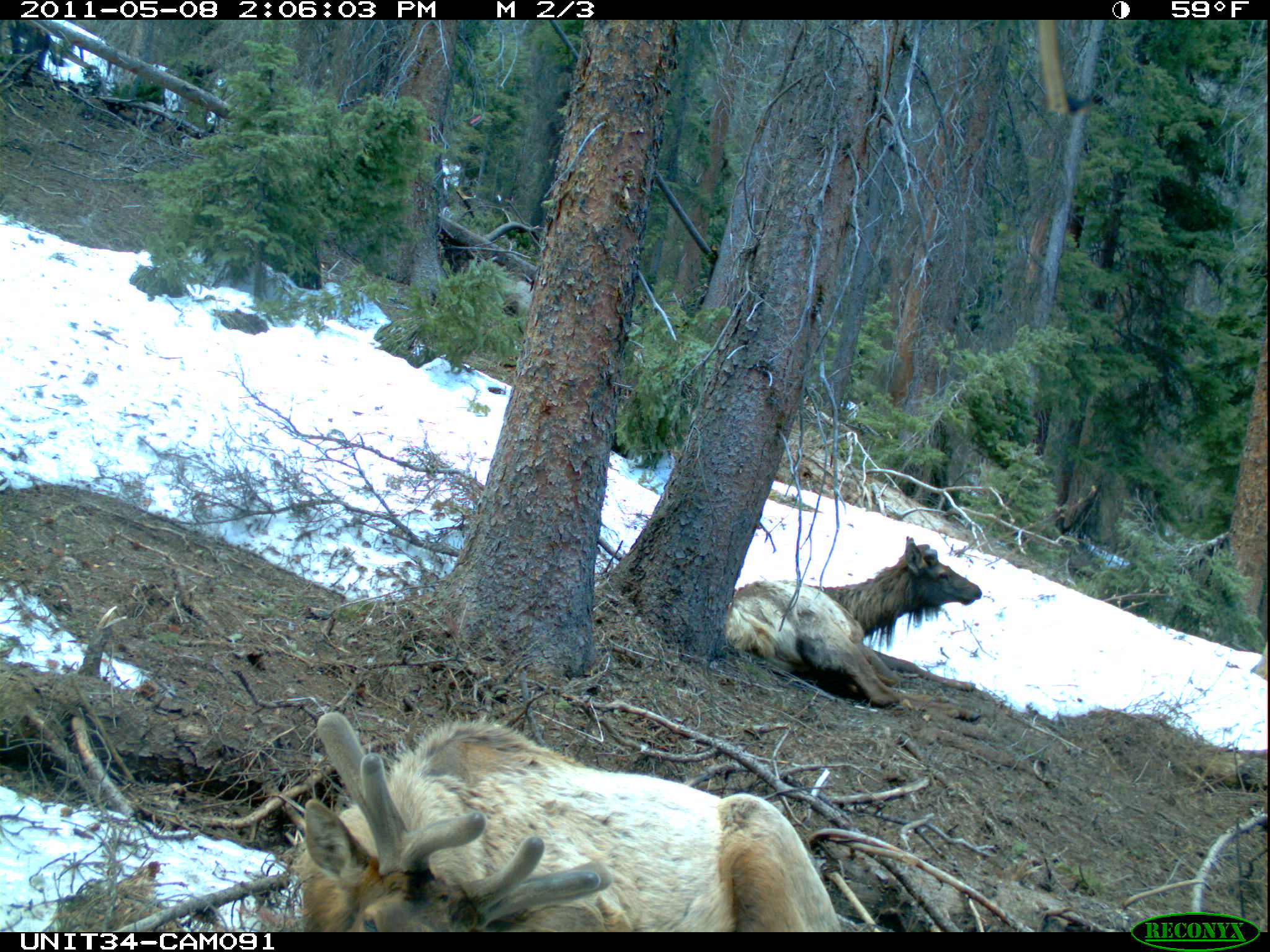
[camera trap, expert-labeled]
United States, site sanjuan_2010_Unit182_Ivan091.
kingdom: Animalia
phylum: Chordata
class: Mammalia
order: Artiodactyla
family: Cervidae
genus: Cervus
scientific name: Cervus elaphus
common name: red deer